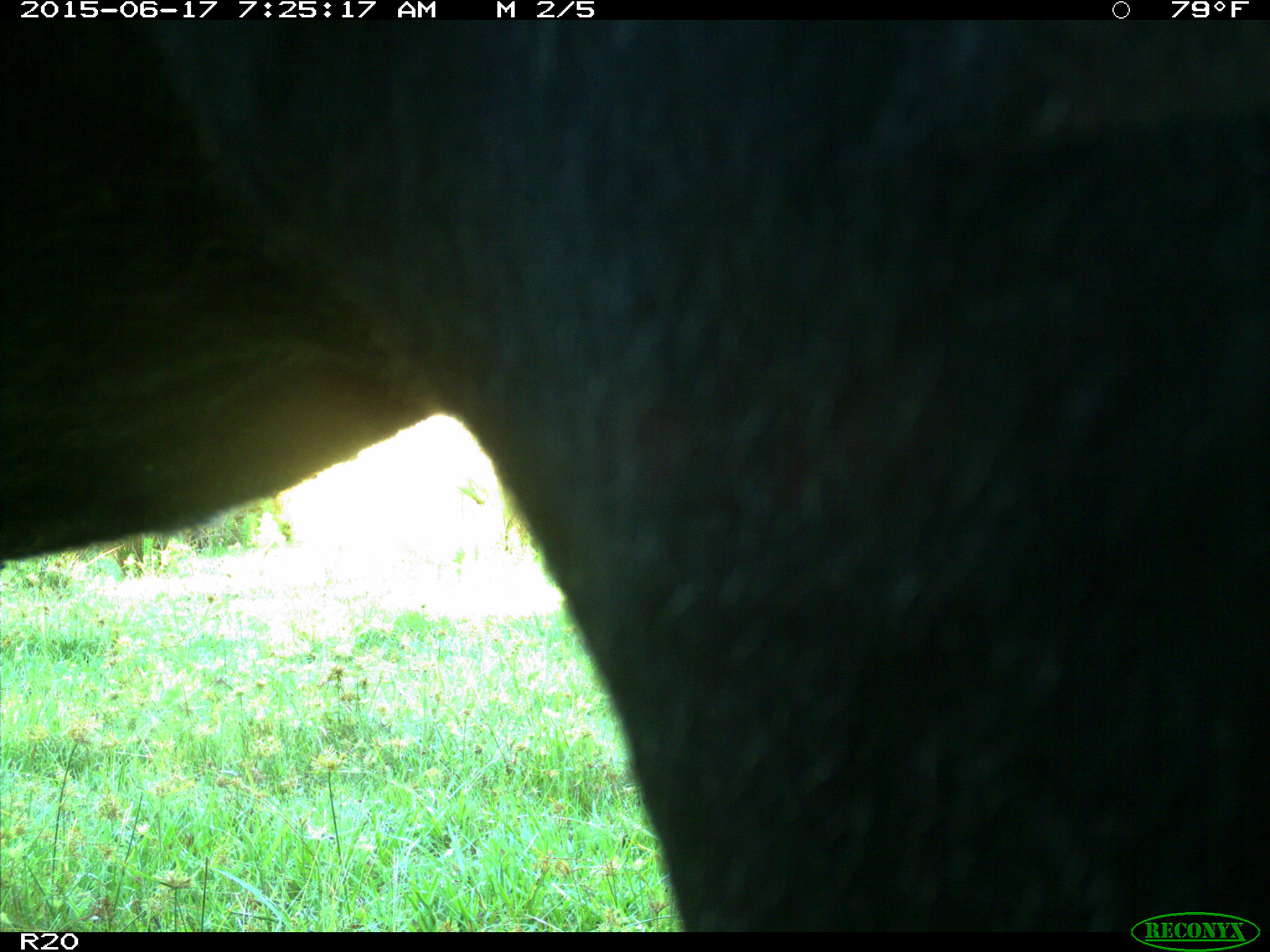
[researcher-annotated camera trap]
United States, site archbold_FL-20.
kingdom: Animalia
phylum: Chordata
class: Mammalia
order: Artiodactyla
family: Bovidae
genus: Bos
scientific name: Bos taurus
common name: domestic cow